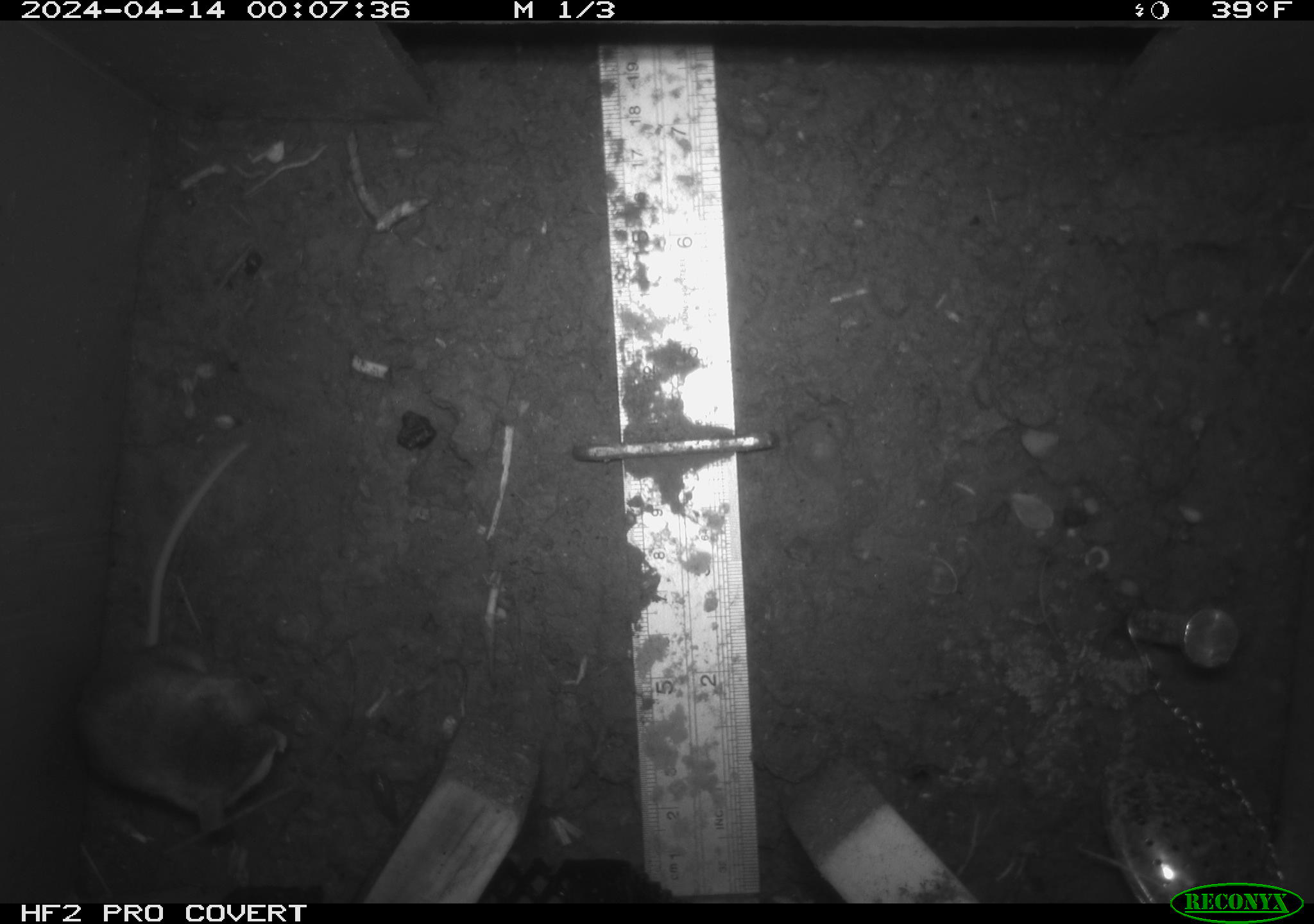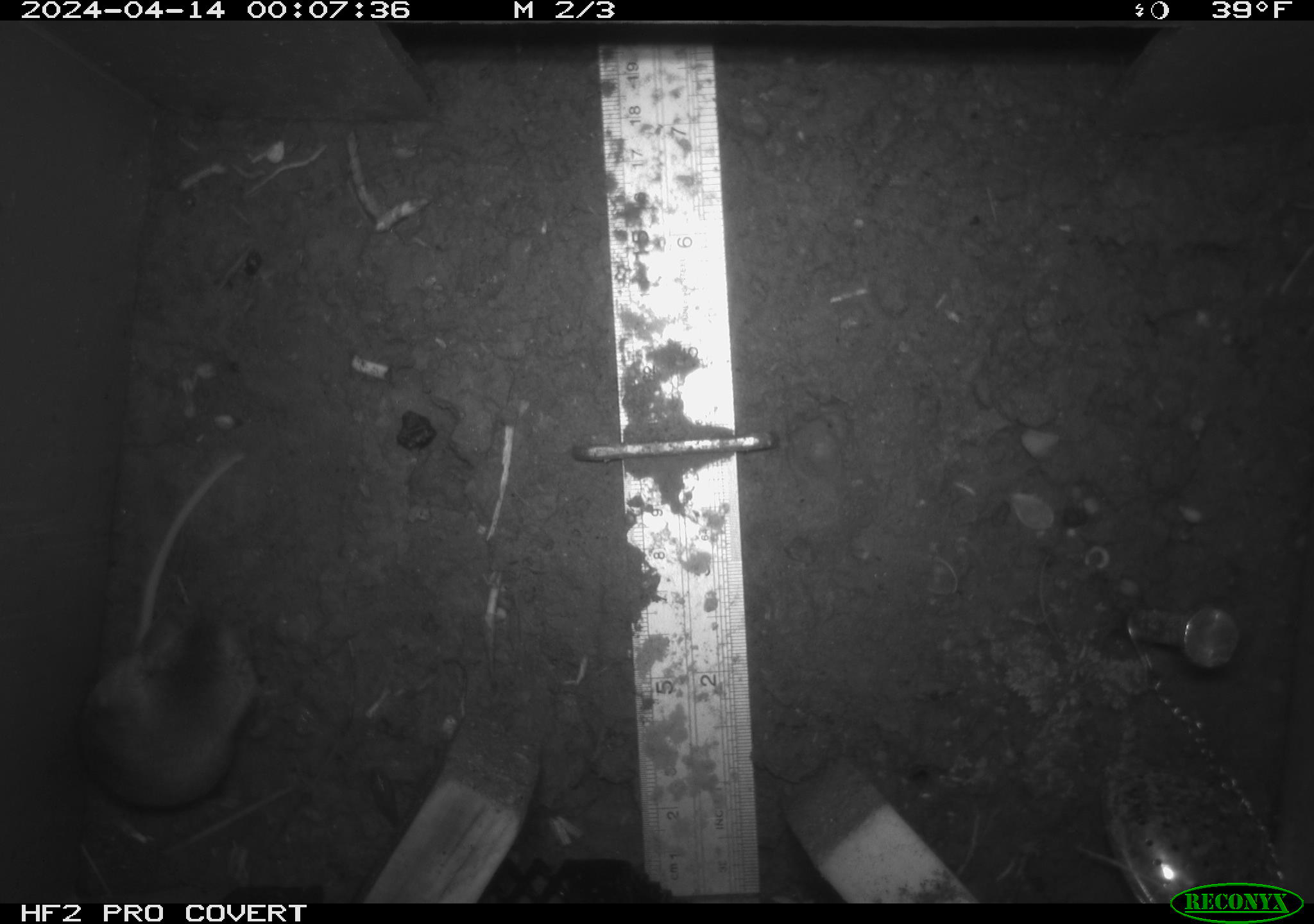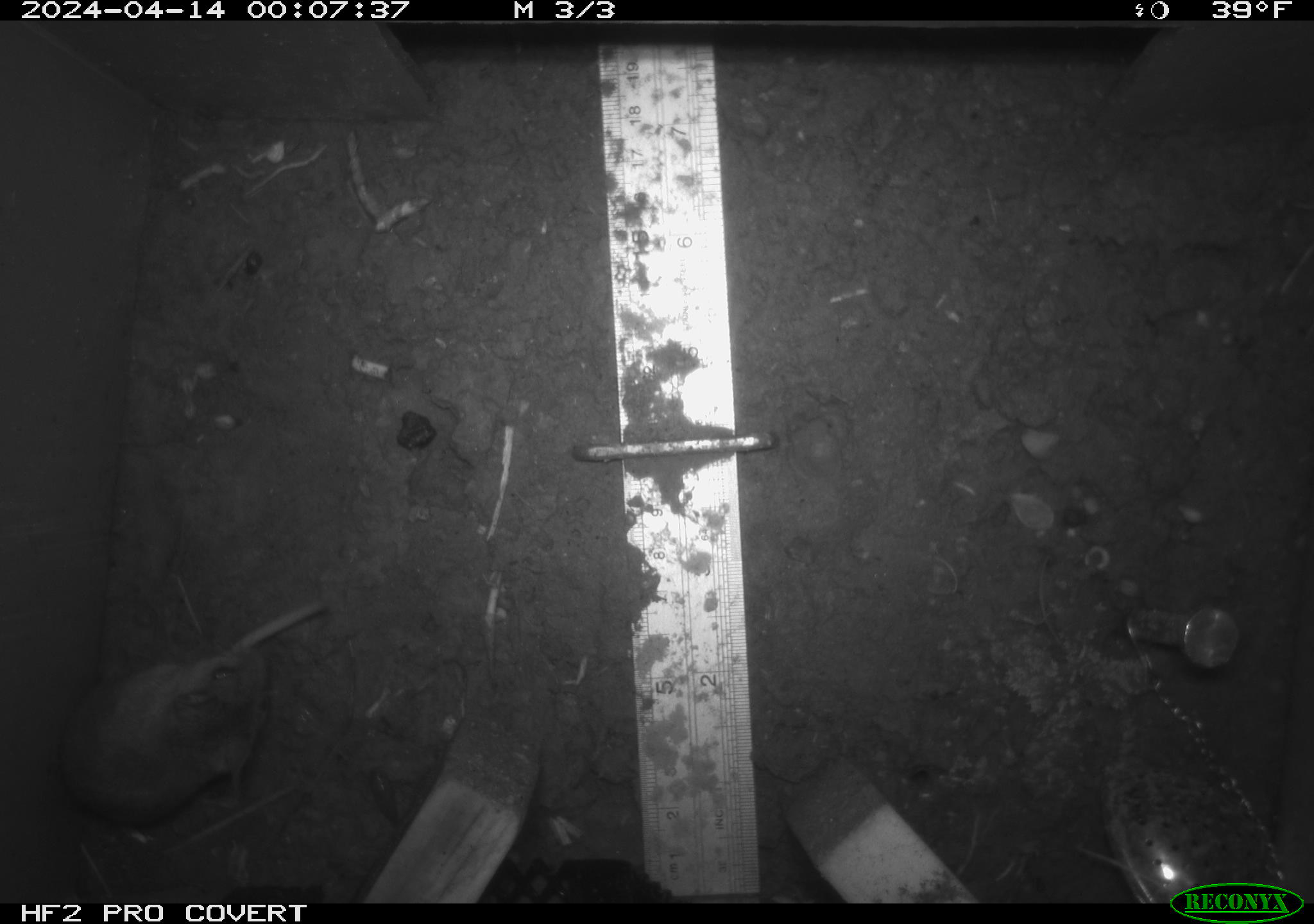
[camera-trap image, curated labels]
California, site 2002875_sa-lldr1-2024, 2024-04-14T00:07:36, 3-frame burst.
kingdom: Animalia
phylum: Chordata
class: Mammalia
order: Rodentia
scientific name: Rodentia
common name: mouse species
Mouse species (Rodentia).